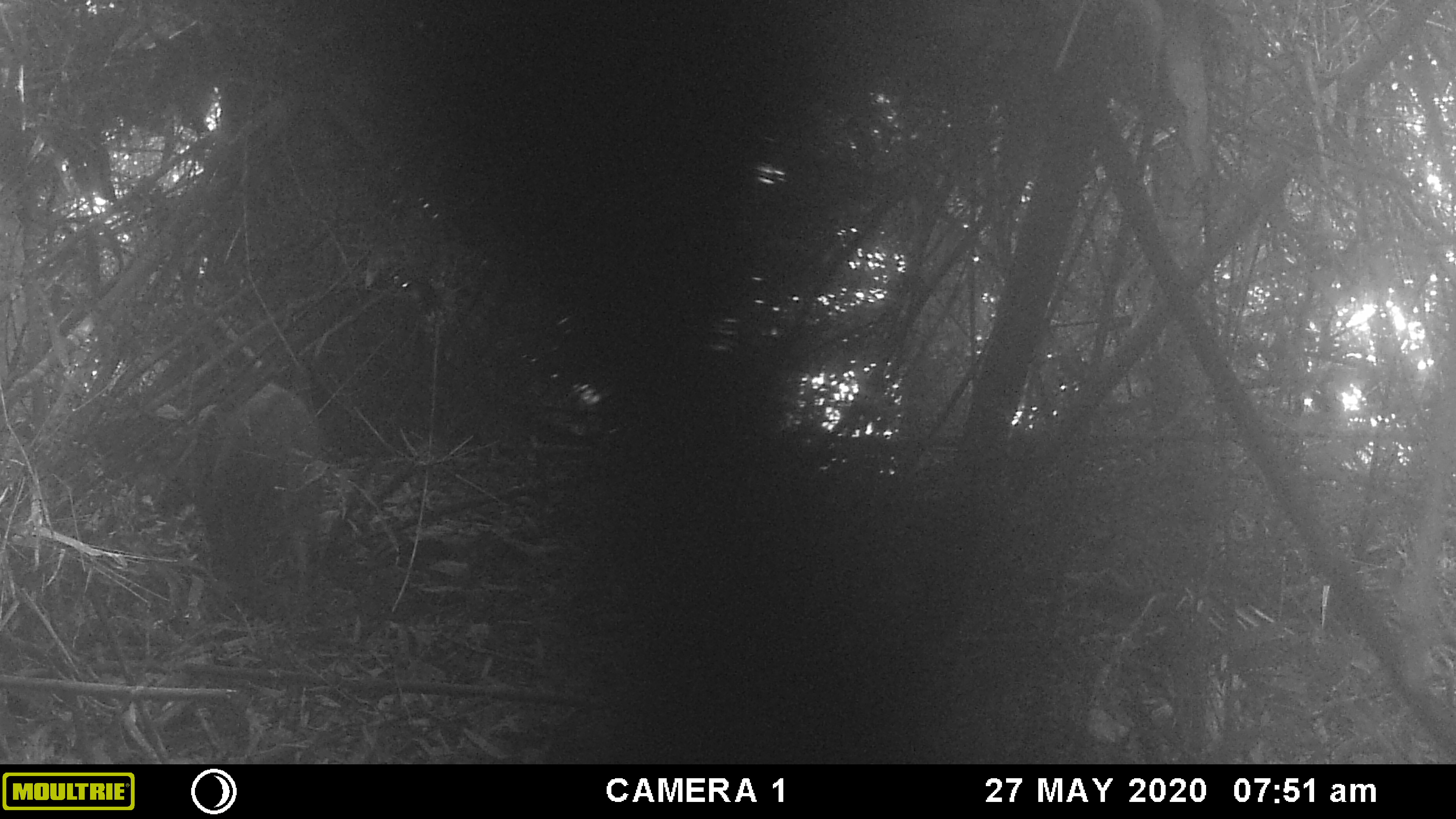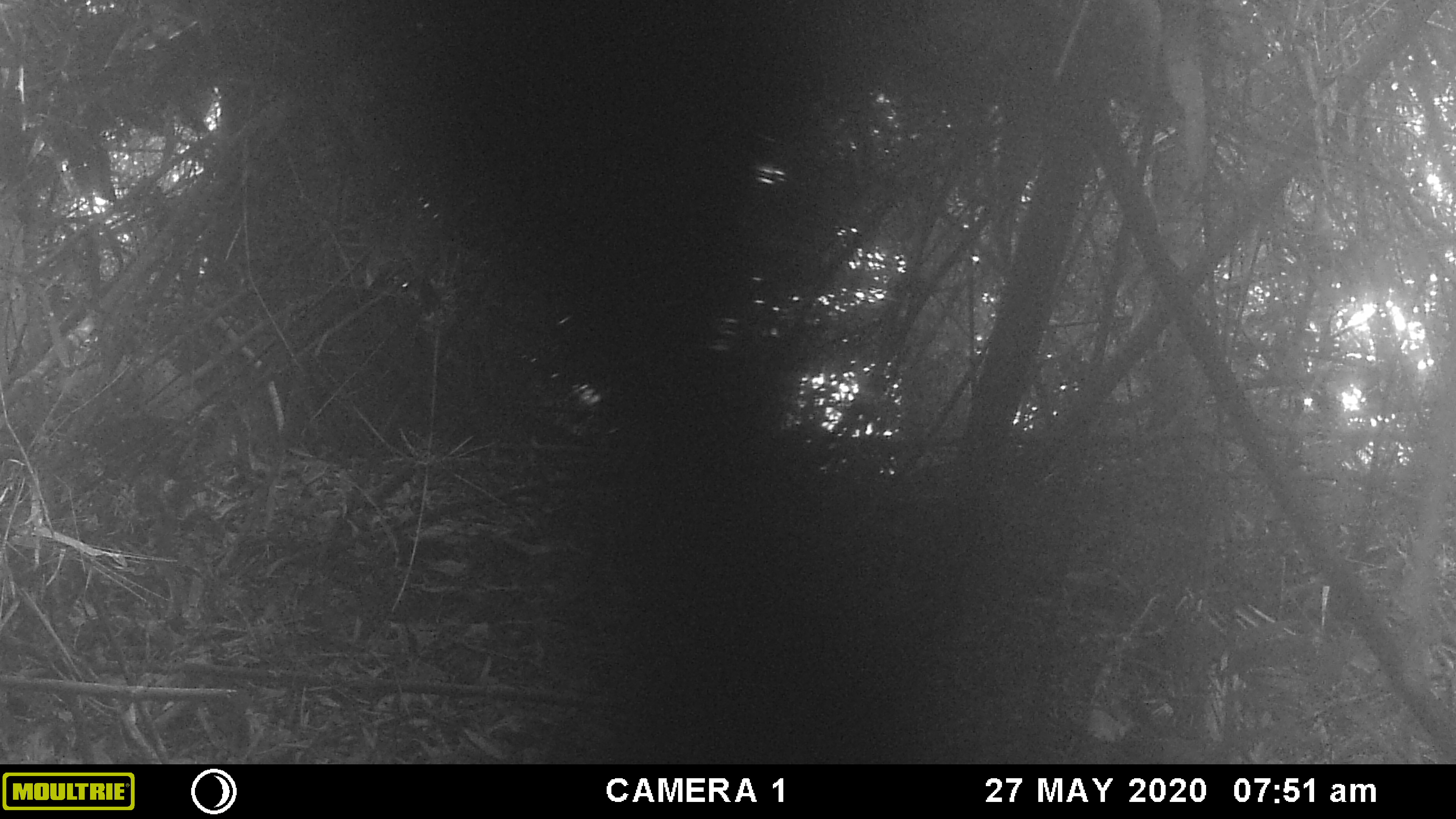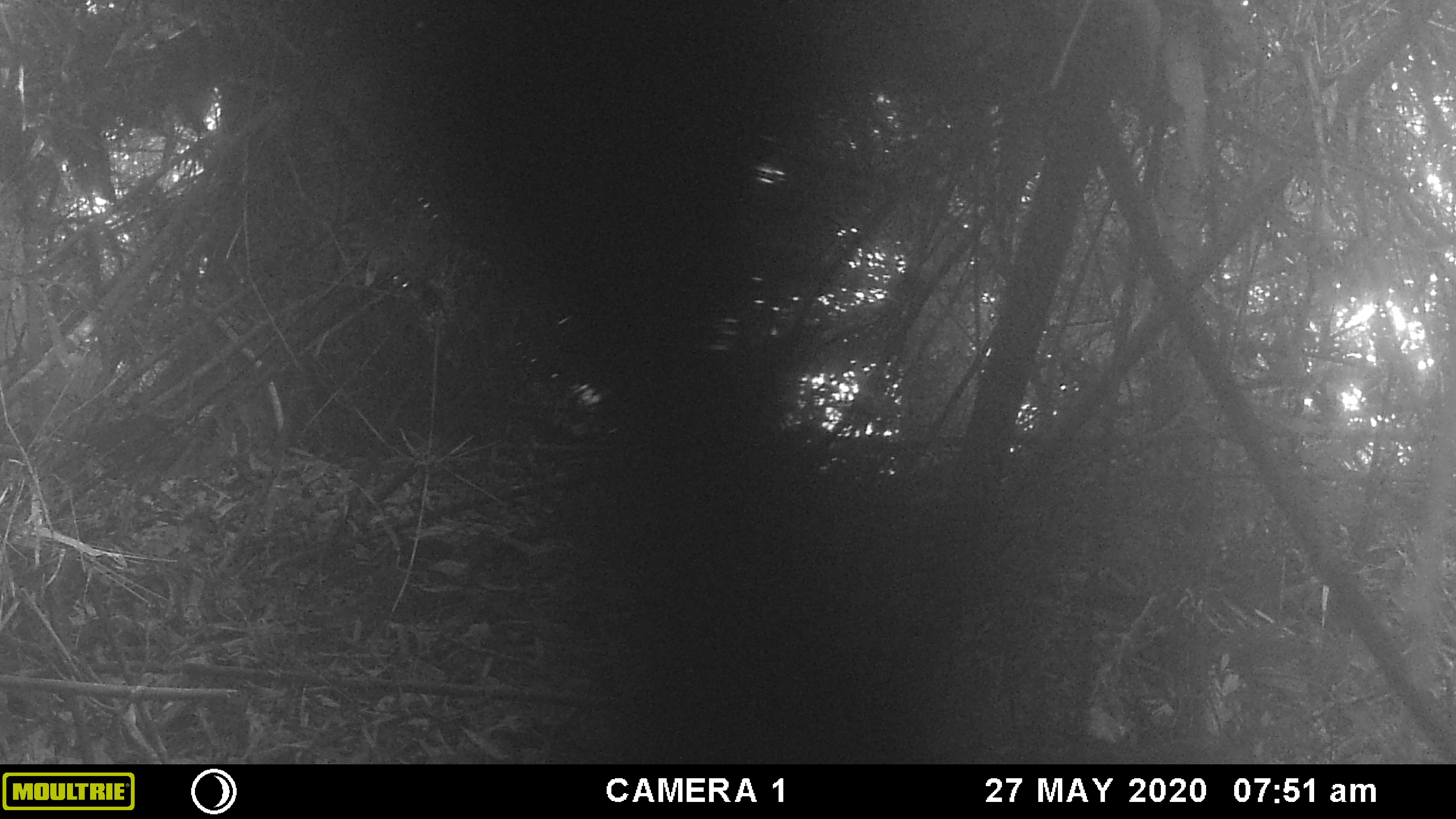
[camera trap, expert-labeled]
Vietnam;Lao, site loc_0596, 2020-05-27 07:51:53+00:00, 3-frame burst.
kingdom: Animalia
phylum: Chordata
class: Mammalia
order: Artiodactyla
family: Suidae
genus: Sus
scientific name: Sus scrofa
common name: eurasian wild pig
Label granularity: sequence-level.